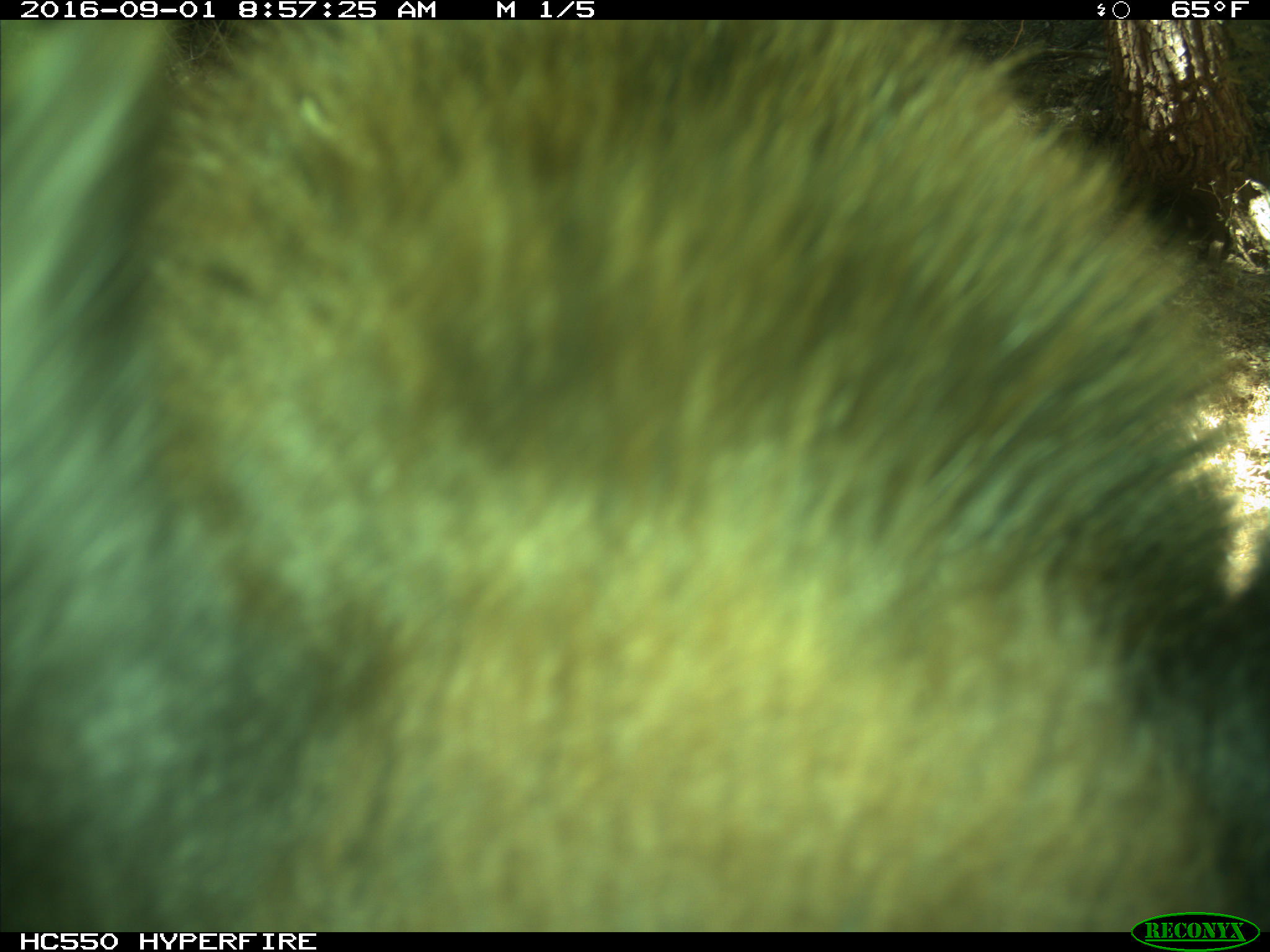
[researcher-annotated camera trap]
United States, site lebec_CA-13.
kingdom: Animalia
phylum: Chordata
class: Mammalia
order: Carnivora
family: Ursidae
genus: Ursus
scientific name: Ursus americanus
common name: american black bear